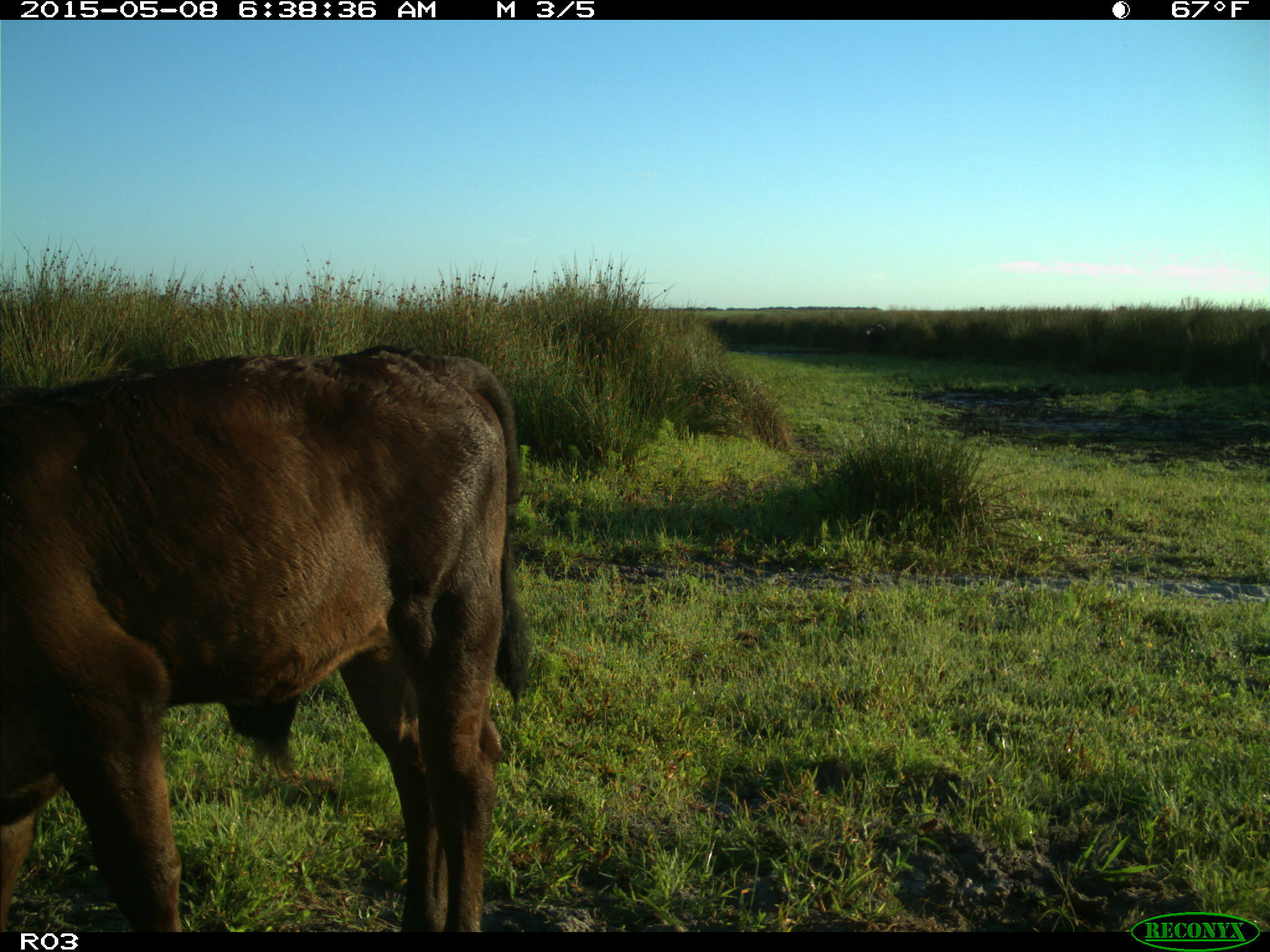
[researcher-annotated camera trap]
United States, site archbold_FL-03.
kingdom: Animalia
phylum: Chordata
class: Mammalia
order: Artiodactyla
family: Bovidae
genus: Bos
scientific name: Bos taurus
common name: domestic cow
Bos taurus (domestic cow).